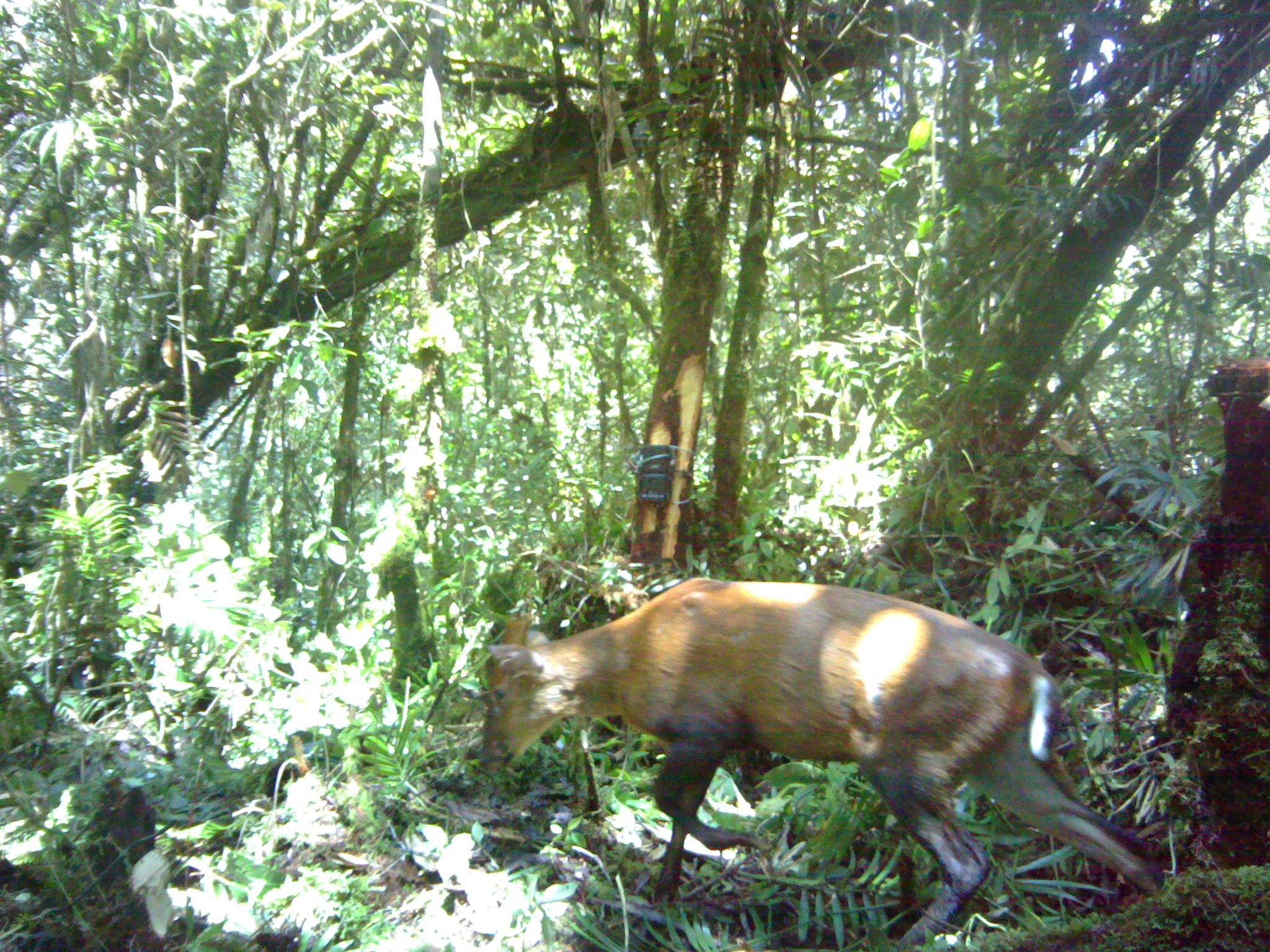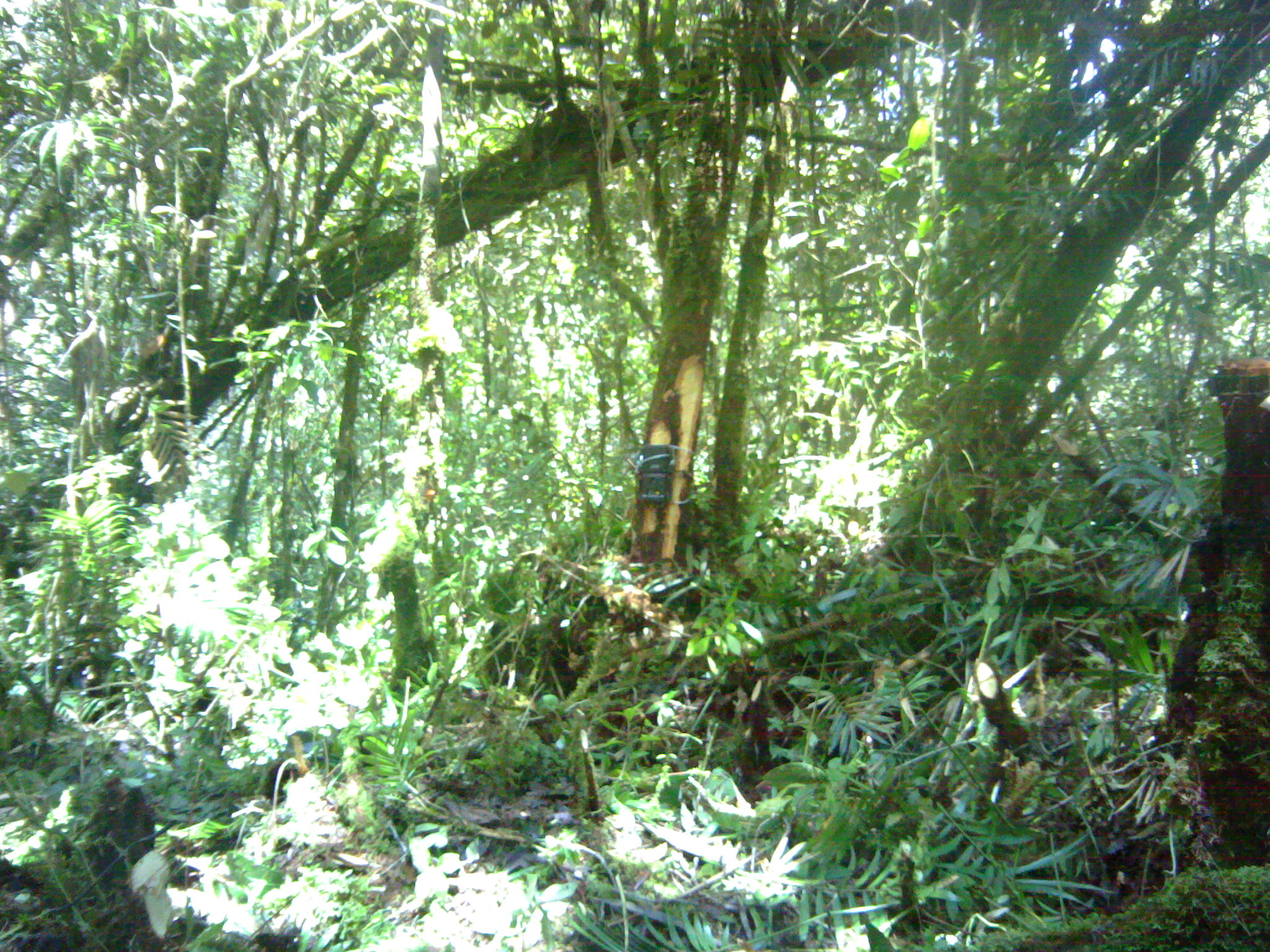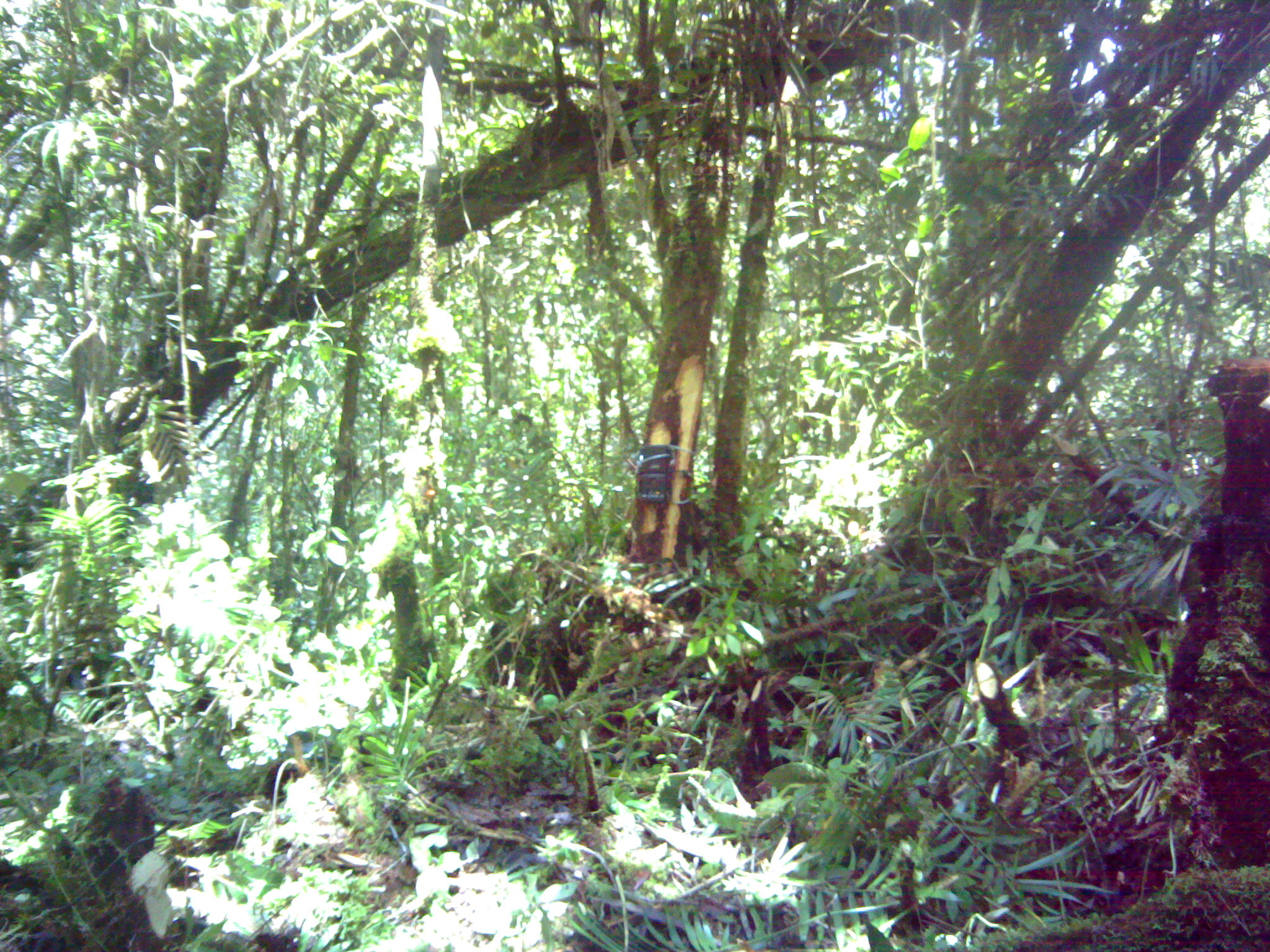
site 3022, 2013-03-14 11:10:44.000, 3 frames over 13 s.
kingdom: Animalia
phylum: Chordata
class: Mammalia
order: Artiodactyla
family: Cervidae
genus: Muntiacus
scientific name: Muntiacus muntjak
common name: southern red muntjac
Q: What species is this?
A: Muntiacus muntjak (southern red muntjac).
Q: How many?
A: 1.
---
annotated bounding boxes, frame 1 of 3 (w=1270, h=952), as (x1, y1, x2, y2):
muntiacus muntjak: (475, 575, 1166, 952)